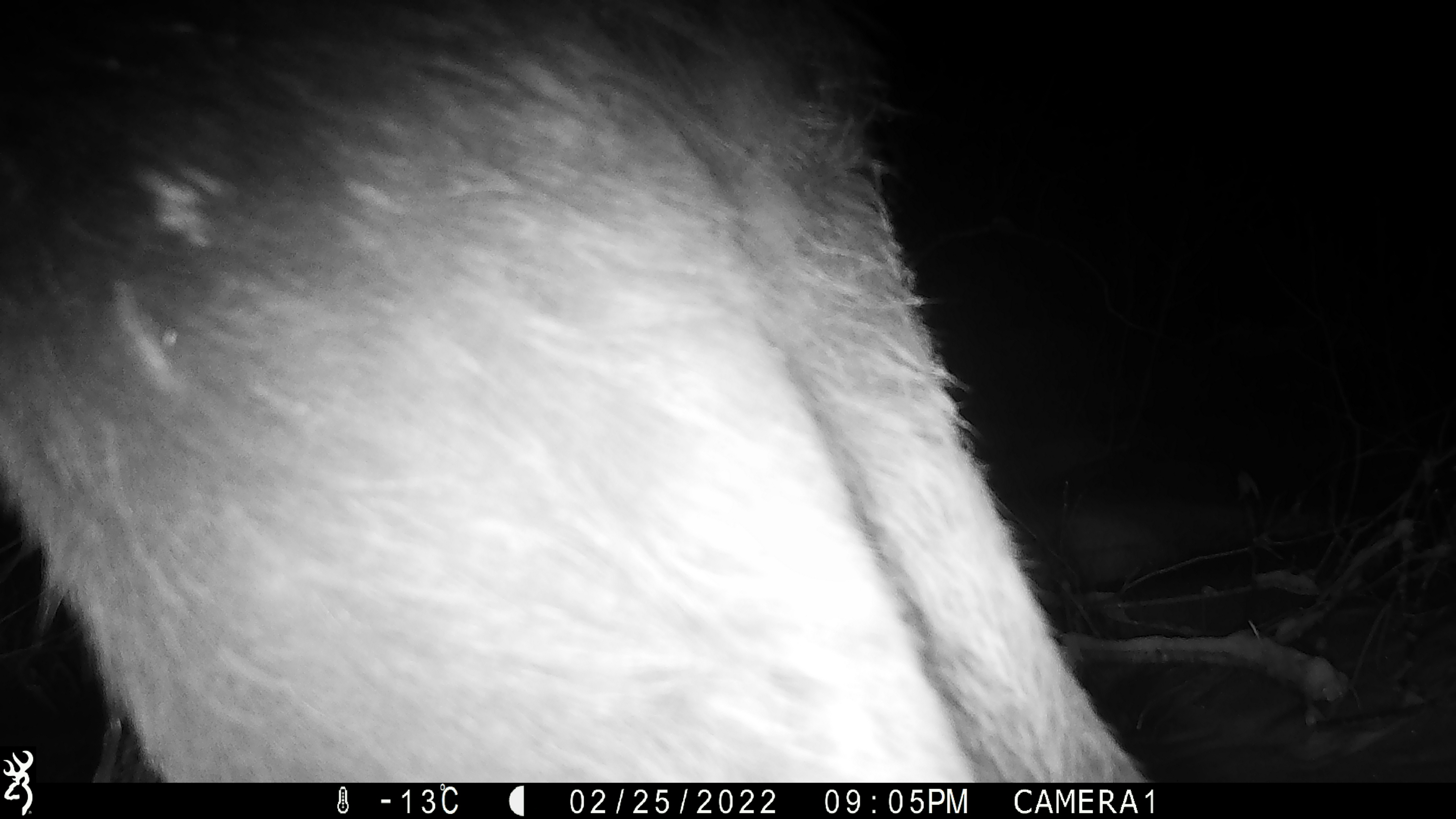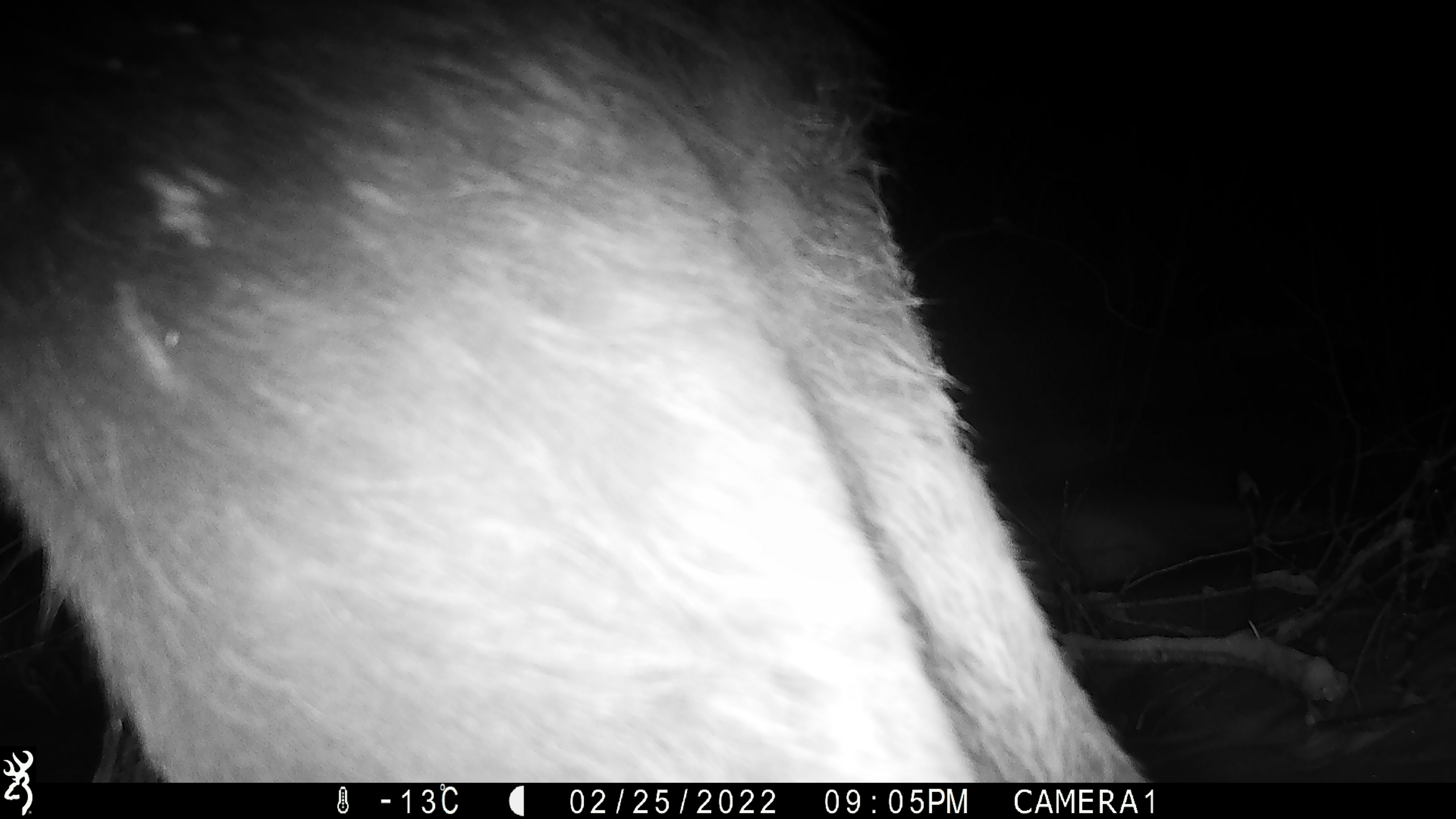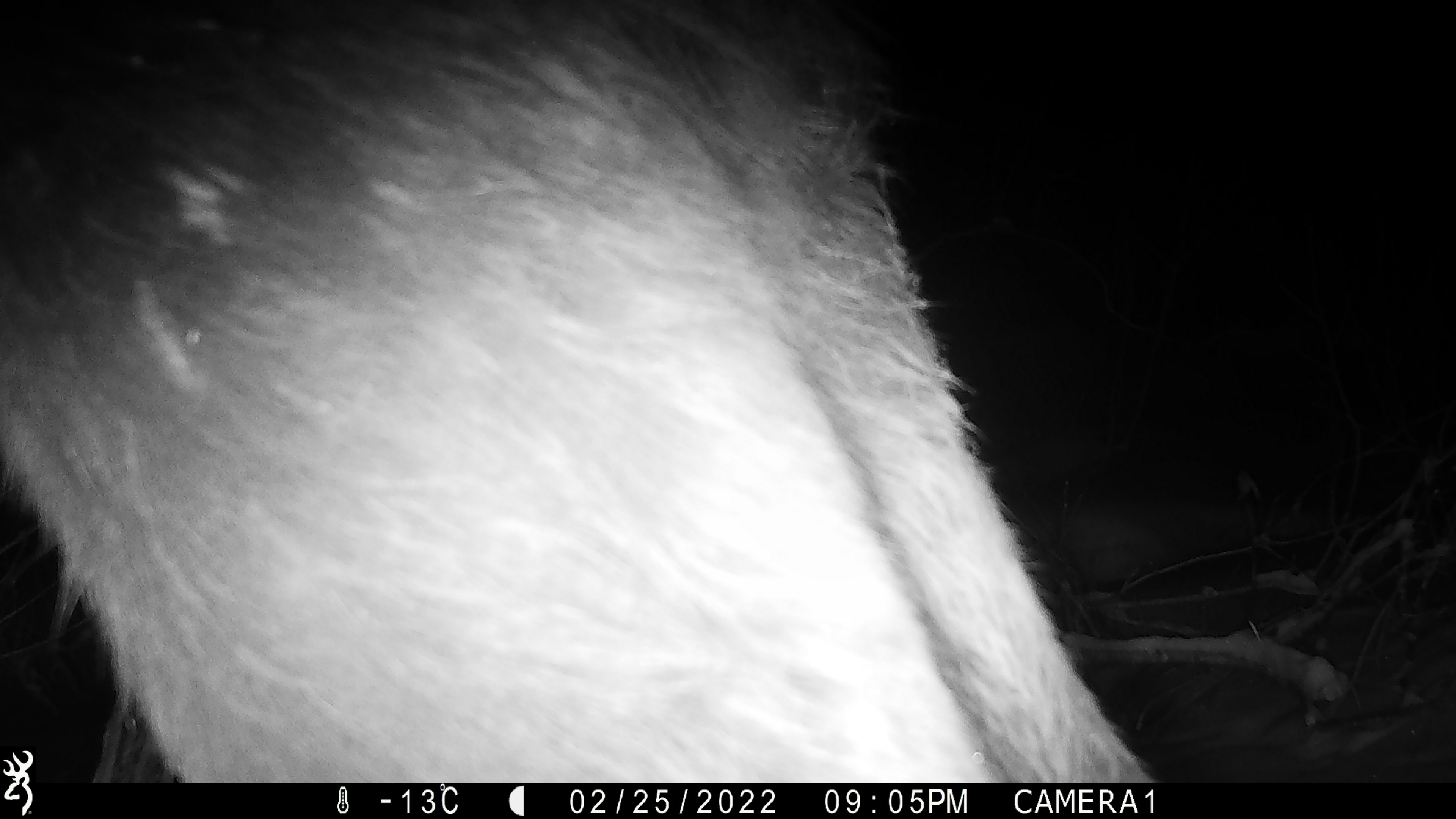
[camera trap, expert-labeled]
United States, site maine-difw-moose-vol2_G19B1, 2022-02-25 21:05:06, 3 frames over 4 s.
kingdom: Animalia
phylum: Chordata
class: Mammalia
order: Artiodactyla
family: Cervidae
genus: Alces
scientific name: Alces alces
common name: moose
Moose (Alces alces).